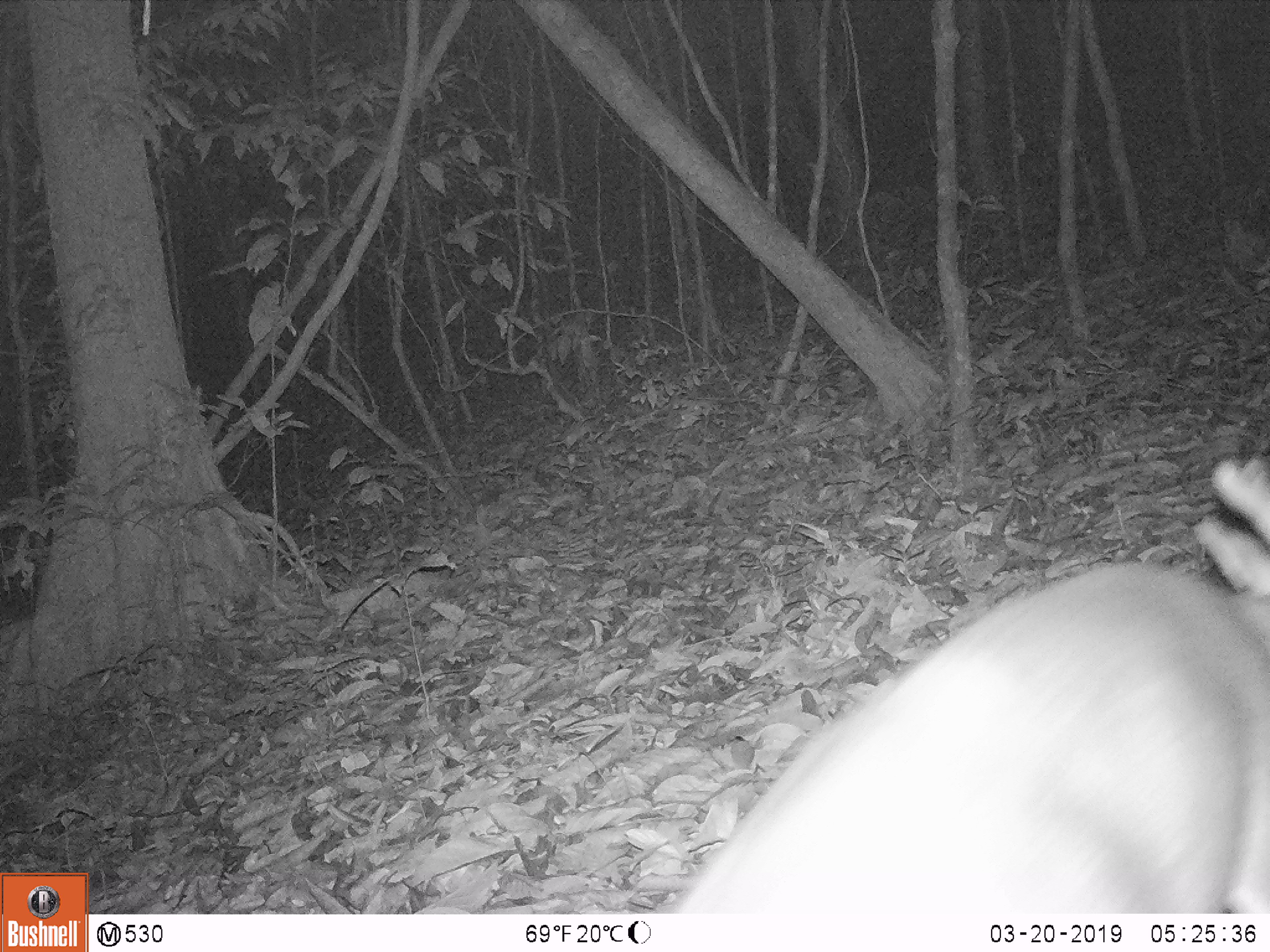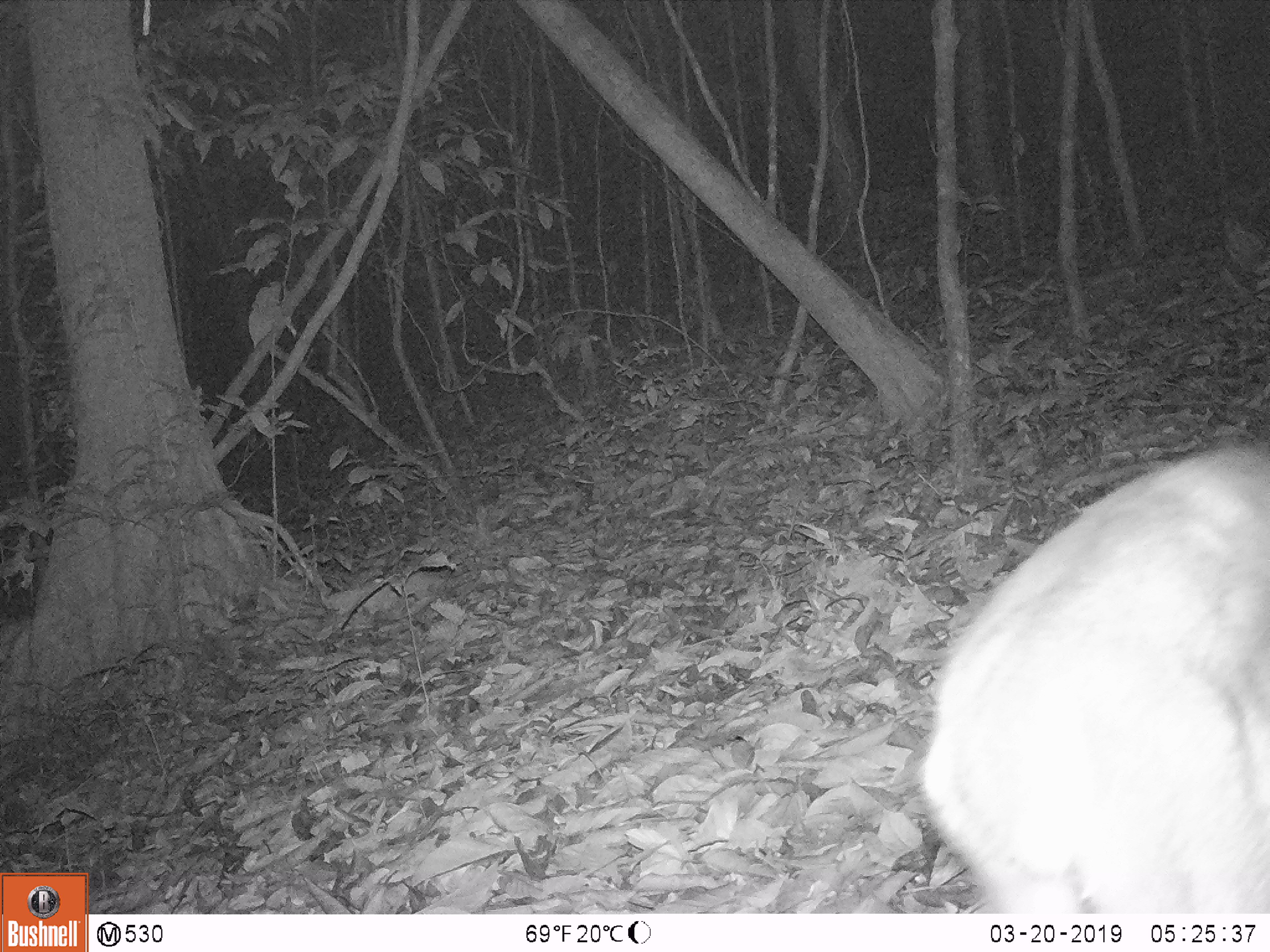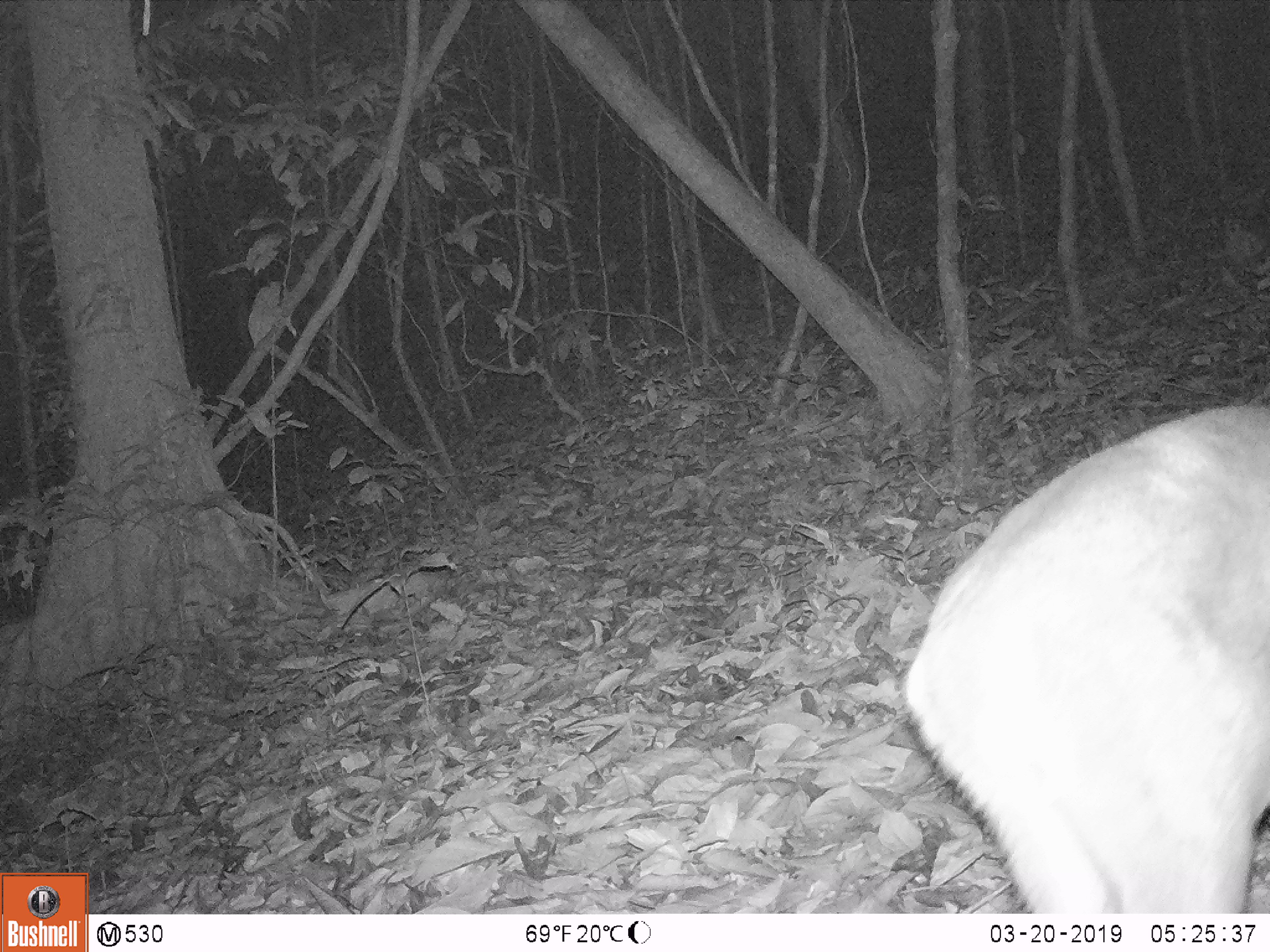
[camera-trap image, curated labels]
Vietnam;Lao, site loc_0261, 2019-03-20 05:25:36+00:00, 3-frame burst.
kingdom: Animalia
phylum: Chordata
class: Mammalia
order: Artiodactyla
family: Cervidae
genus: Muntiacus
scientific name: Muntiacus vuquangensis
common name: large-antlered muntjac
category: large antlered muntjac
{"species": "large antlered muntjac (large-antlered muntjac) (Muntiacus vuquangensis)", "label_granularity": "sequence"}